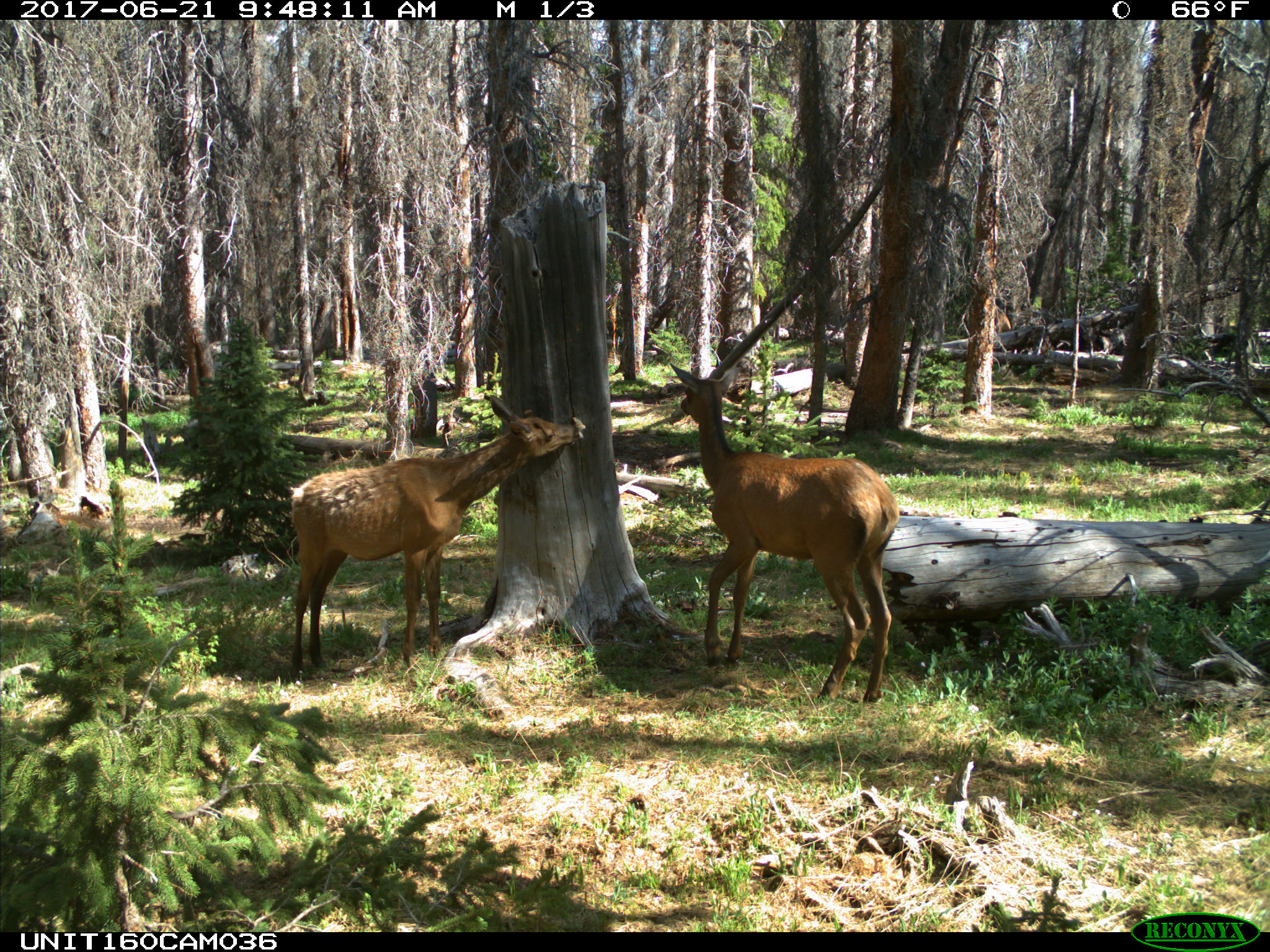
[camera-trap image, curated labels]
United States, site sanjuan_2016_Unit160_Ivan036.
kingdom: Animalia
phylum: Chordata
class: Mammalia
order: Artiodactyla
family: Cervidae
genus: Cervus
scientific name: Cervus elaphus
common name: red deer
Cervus elaphus (red deer).